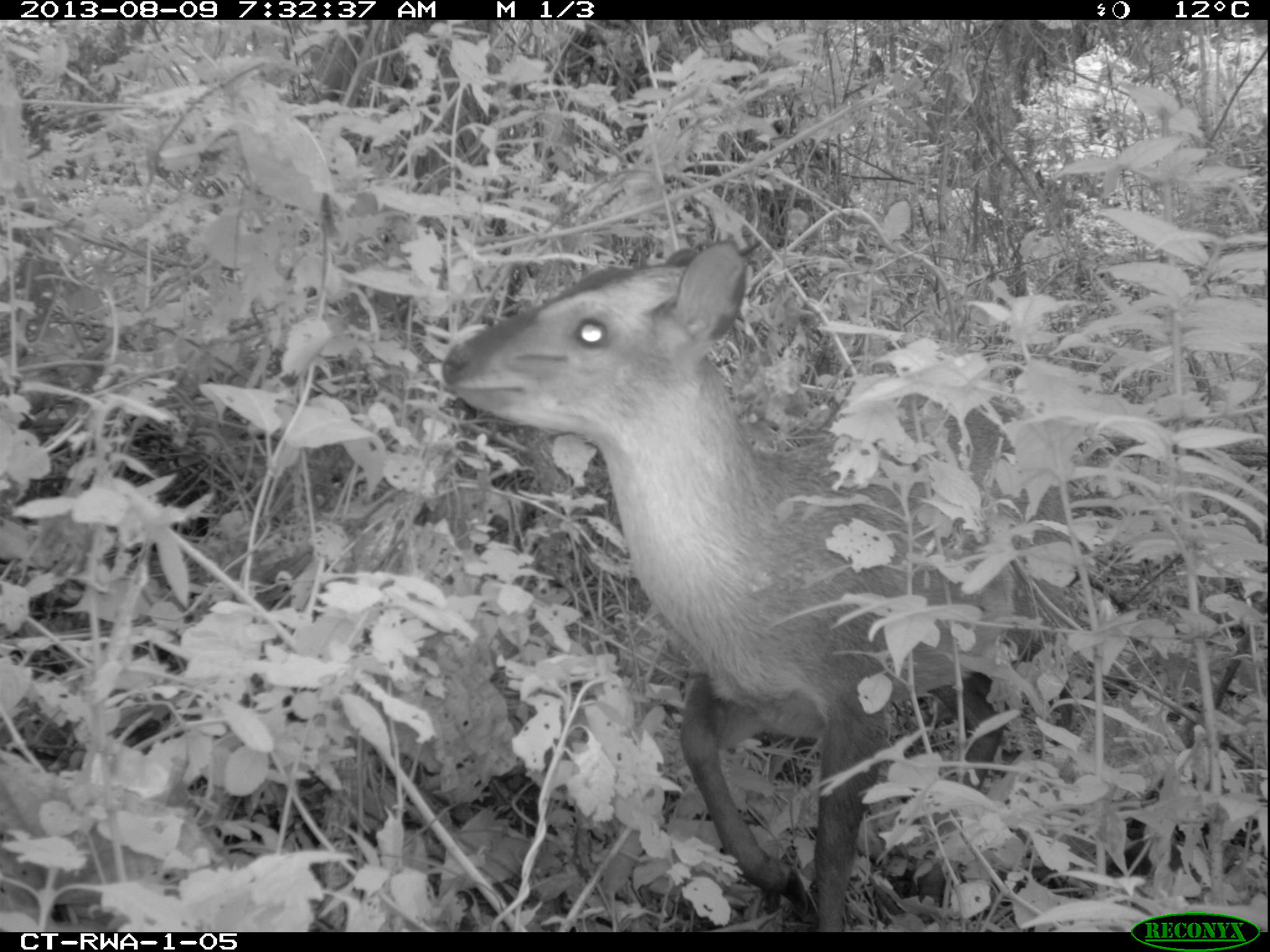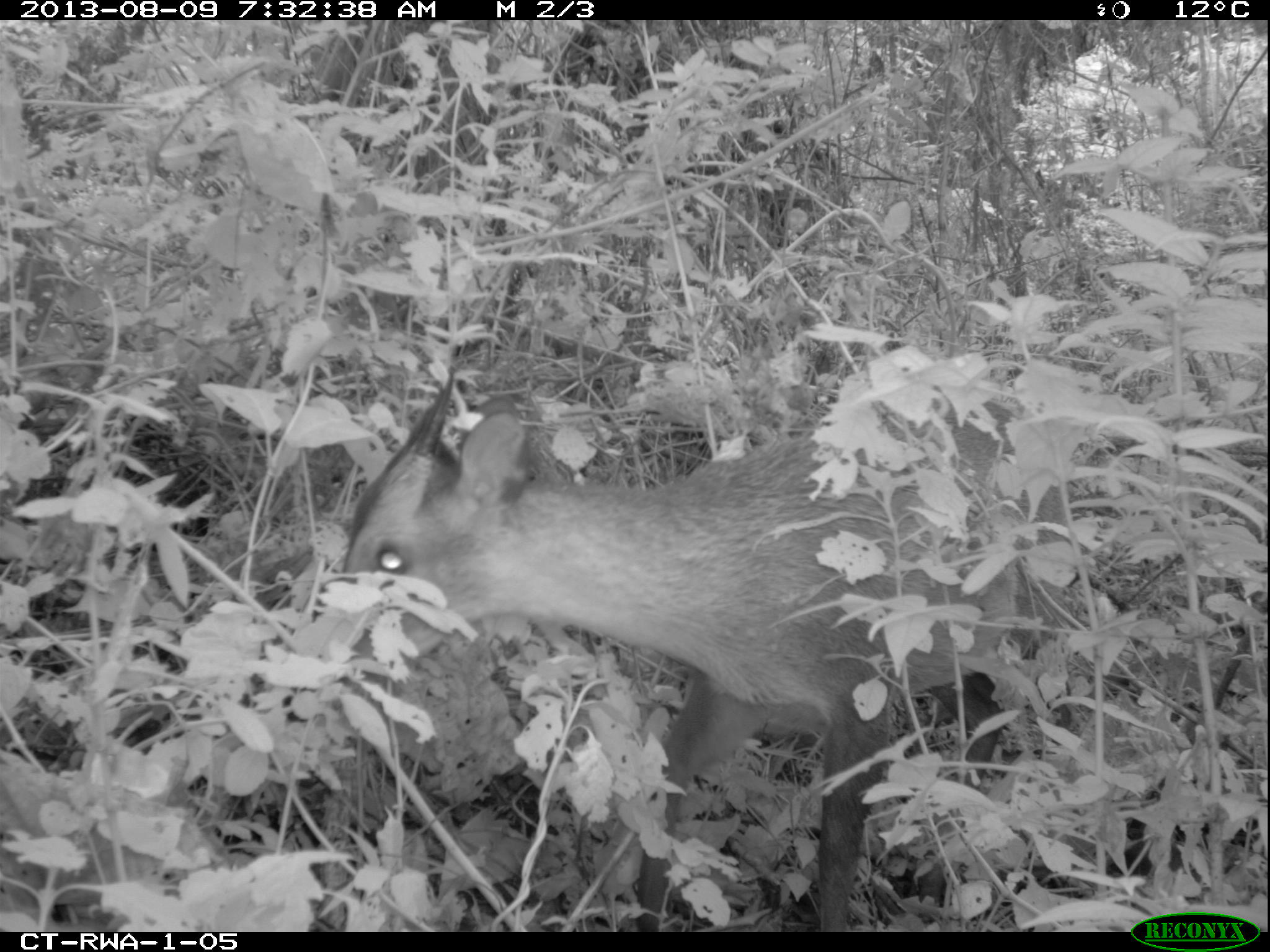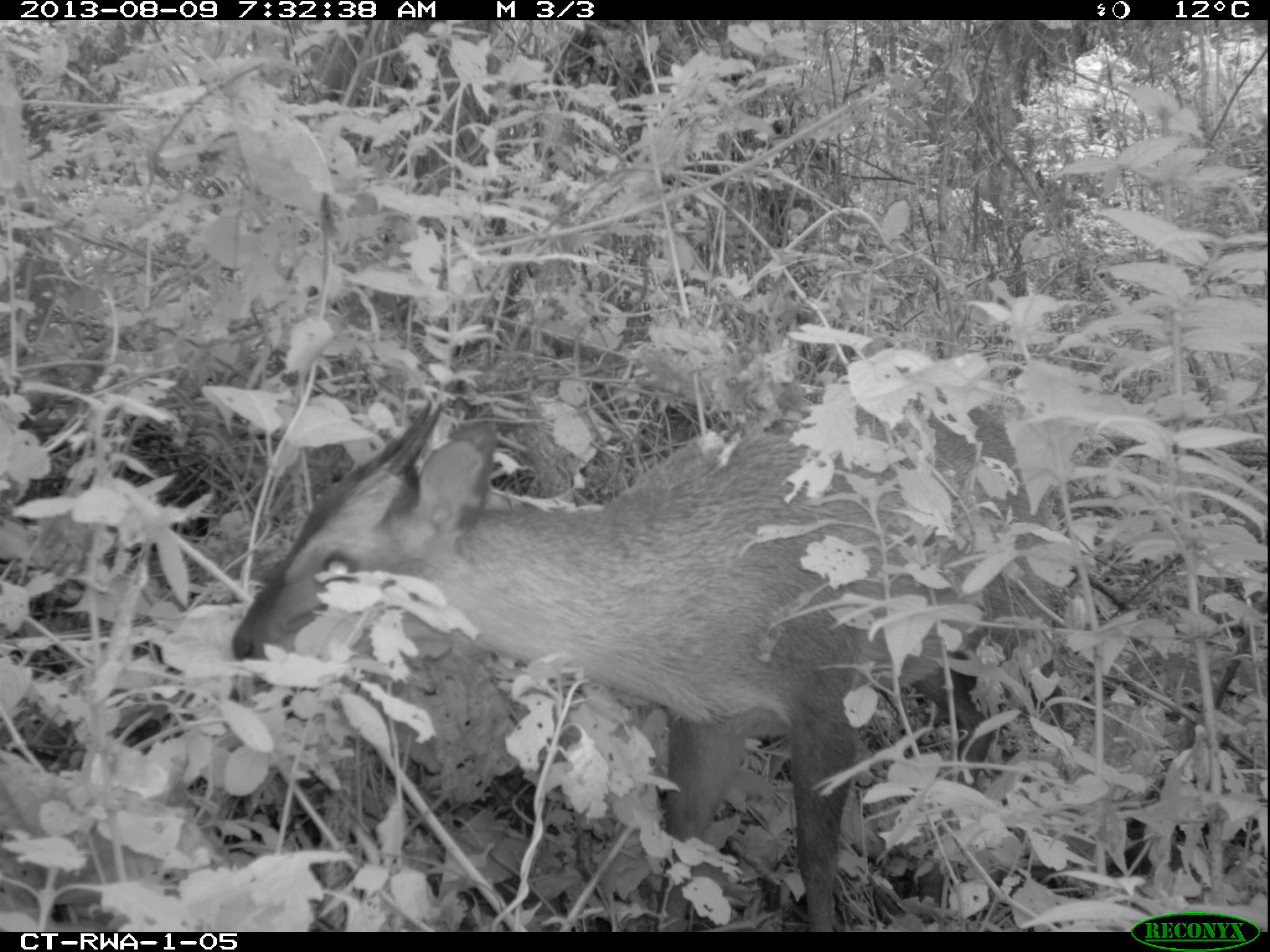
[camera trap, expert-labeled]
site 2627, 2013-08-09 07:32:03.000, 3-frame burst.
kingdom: Animalia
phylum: Chordata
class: Mammalia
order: Artiodactyla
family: Bovidae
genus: Cephalophus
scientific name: Cephalophus nigrifrons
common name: black-fronted duiker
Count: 1.